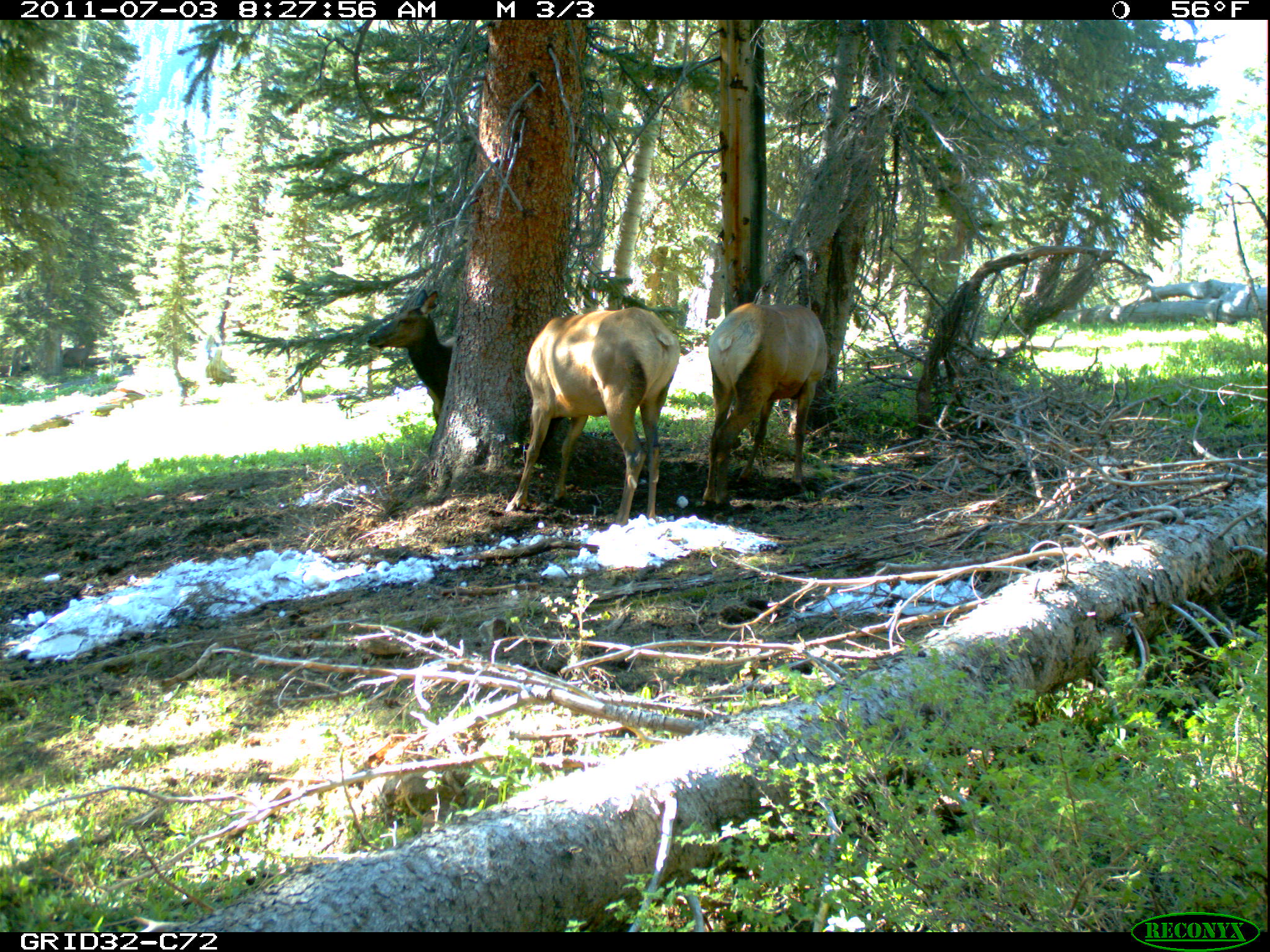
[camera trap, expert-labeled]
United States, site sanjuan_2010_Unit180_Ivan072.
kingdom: Animalia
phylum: Chordata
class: Mammalia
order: Artiodactyla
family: Cervidae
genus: Cervus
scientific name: Cervus elaphus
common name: red deer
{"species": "Cervus elaphus (red deer)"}